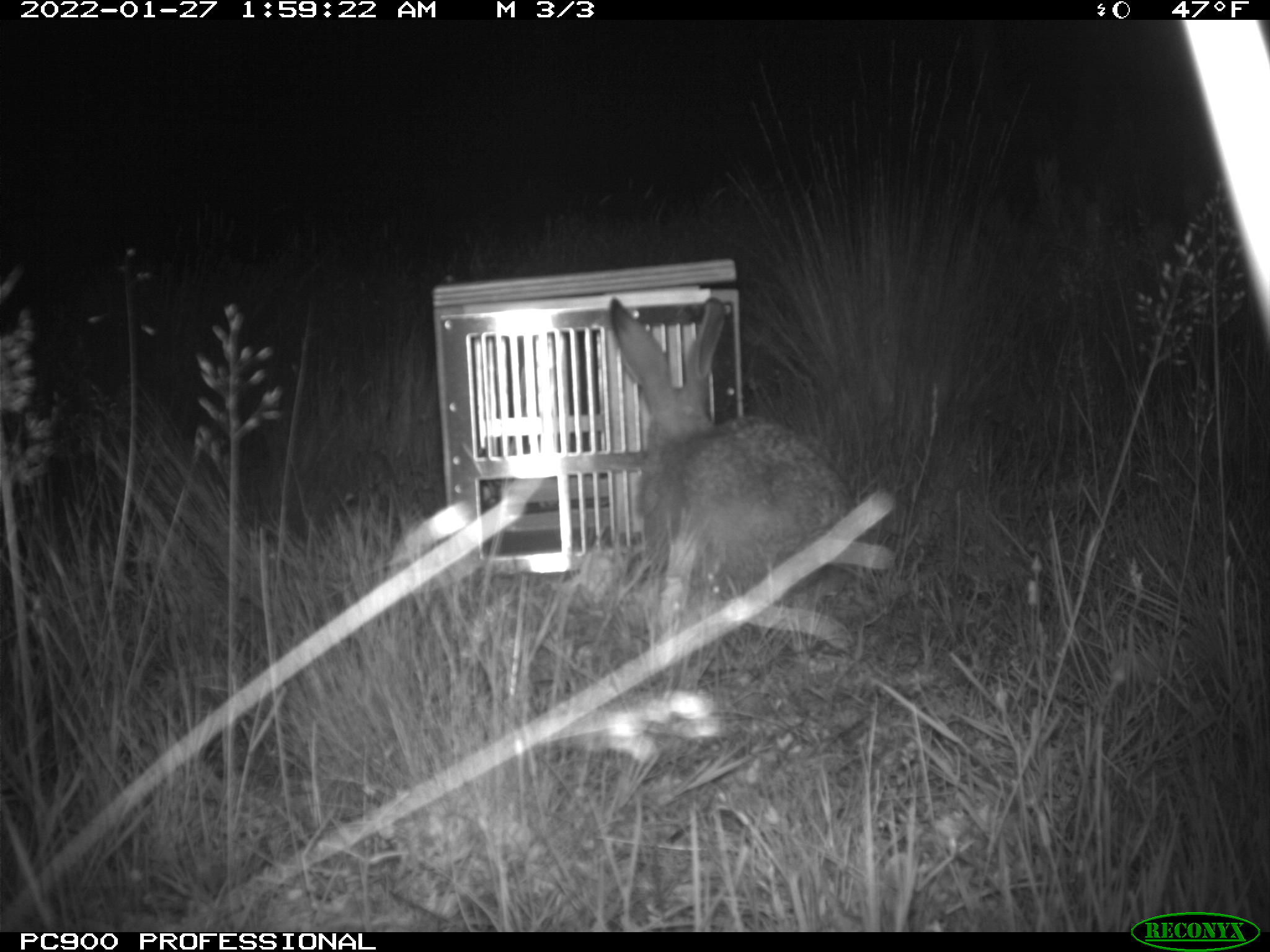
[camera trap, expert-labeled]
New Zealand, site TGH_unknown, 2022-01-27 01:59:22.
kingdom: Animalia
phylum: Chordata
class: Mammalia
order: Lagomorpha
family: Leporidae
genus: Lepus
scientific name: Lepus europaeus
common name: brown hare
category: hare